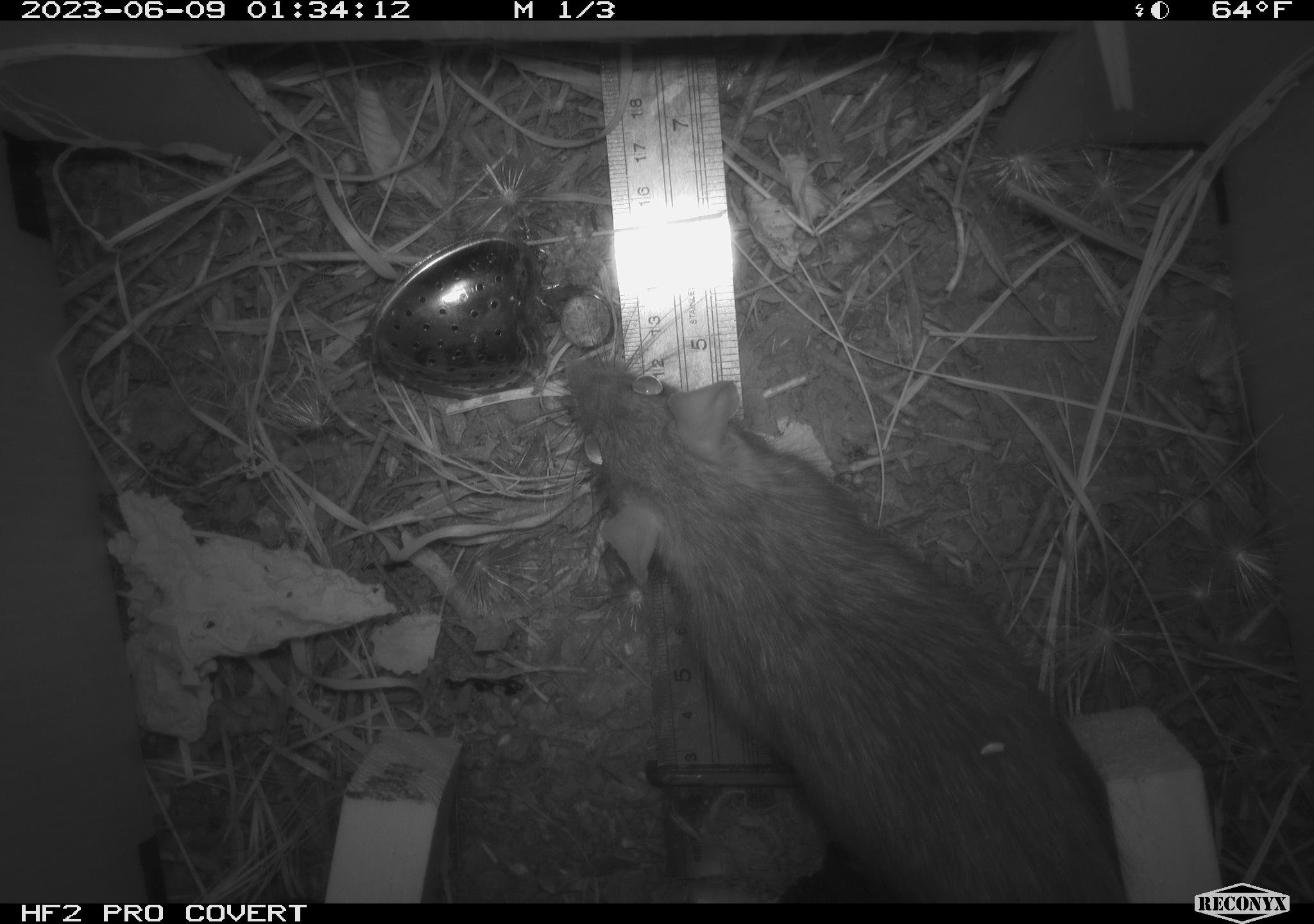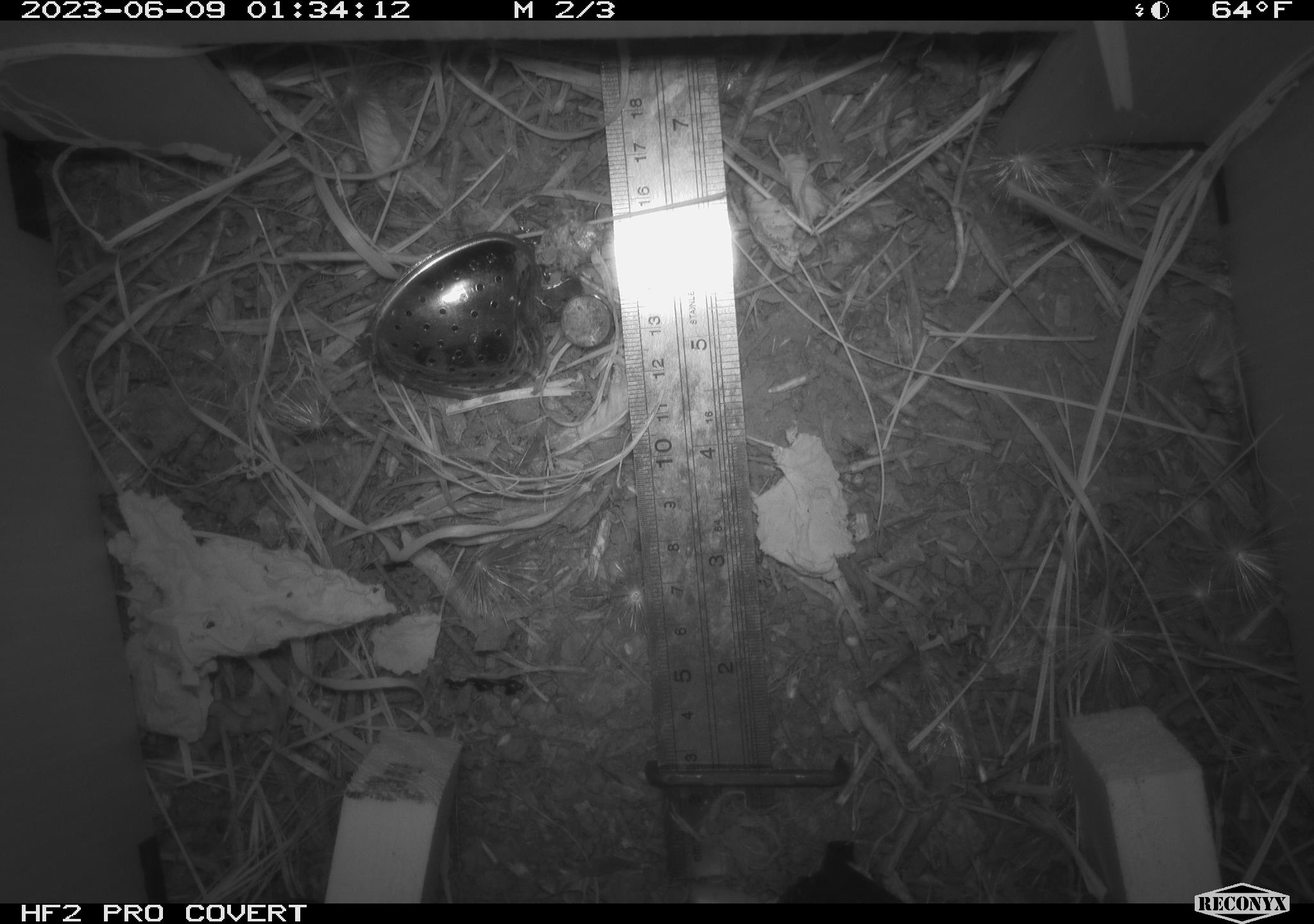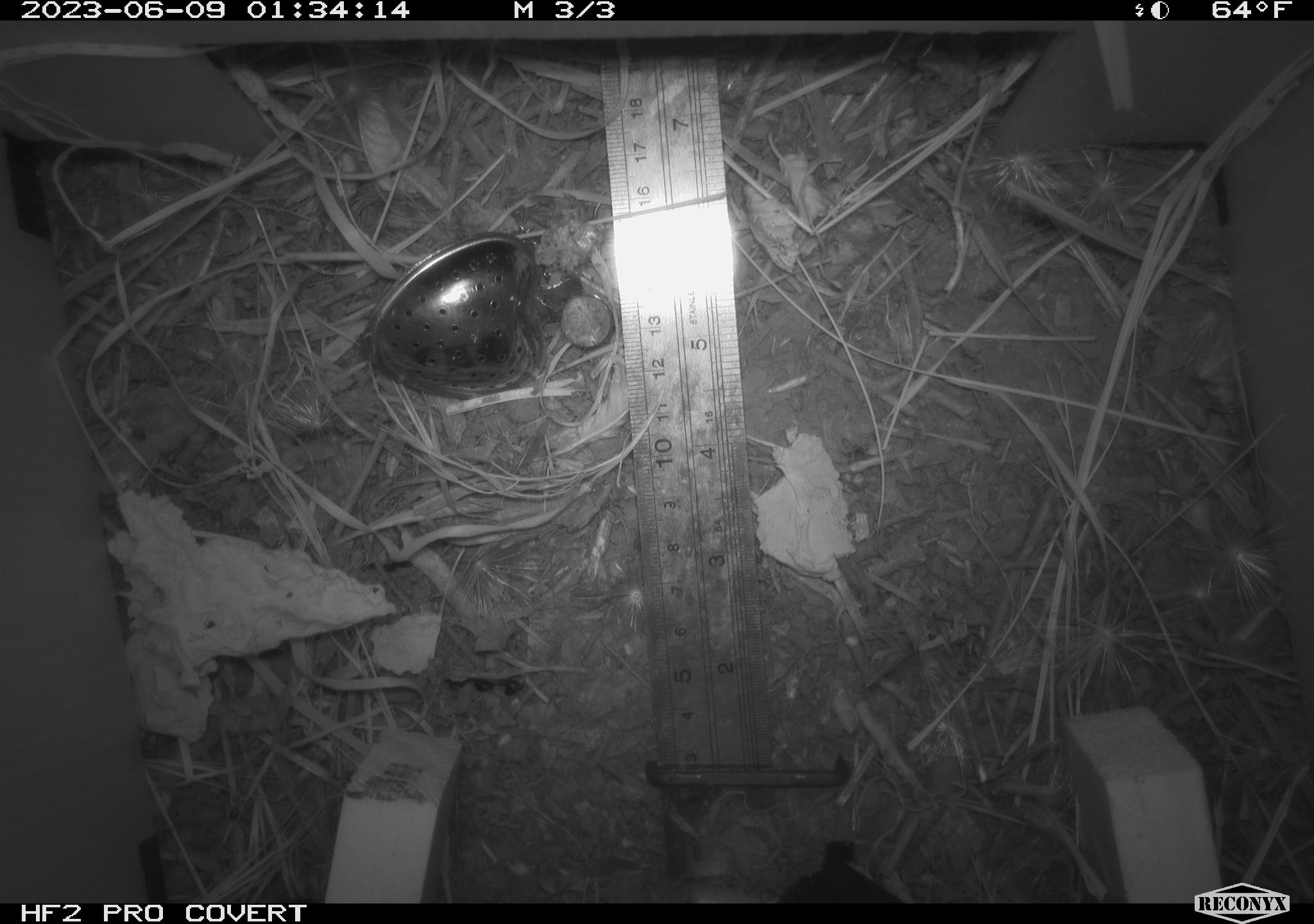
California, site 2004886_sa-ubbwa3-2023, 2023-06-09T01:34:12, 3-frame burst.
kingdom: Animalia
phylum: Chordata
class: Mammalia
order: Rodentia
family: Muridae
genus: Rattus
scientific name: Rattus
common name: rat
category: rattus species